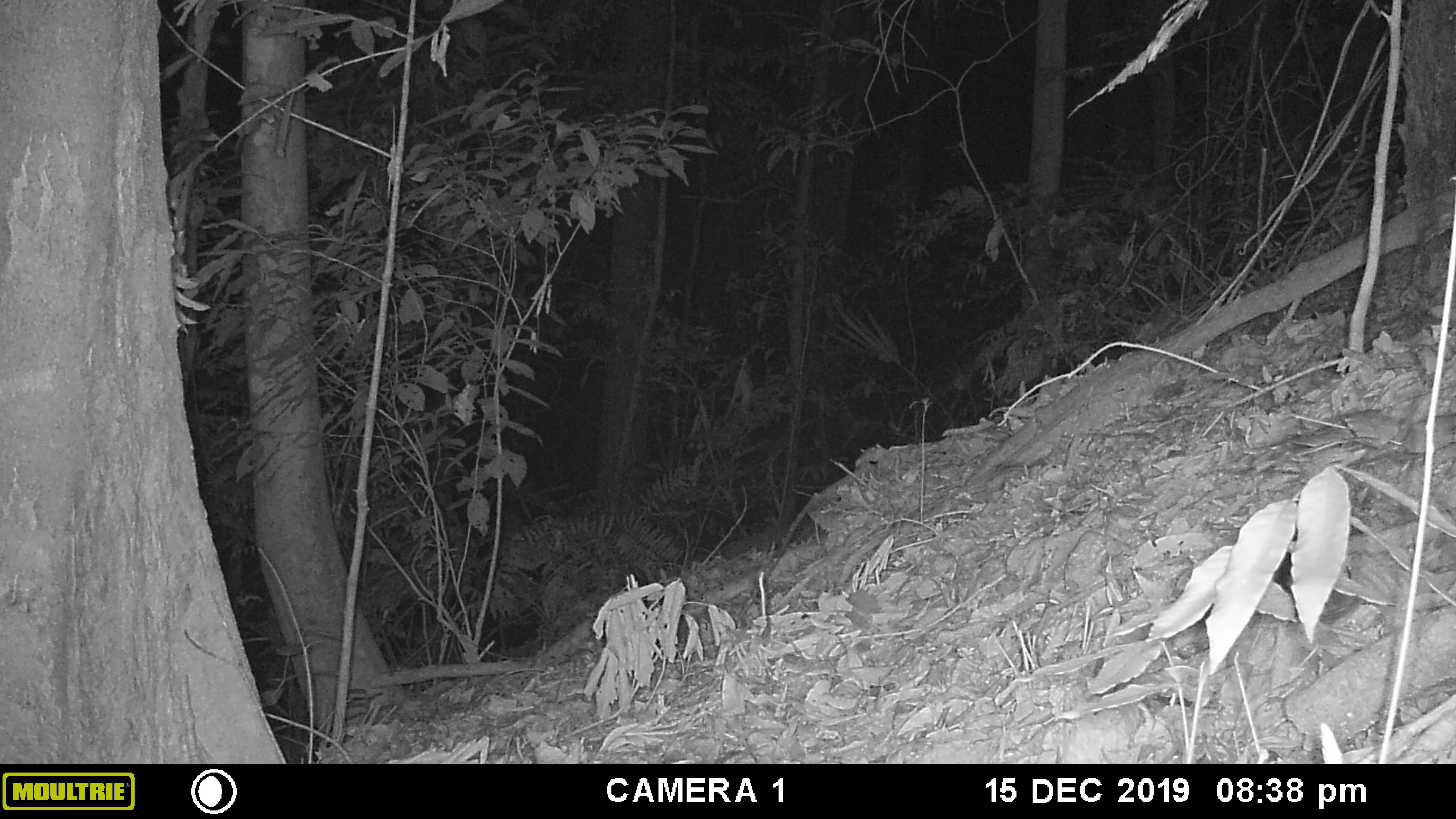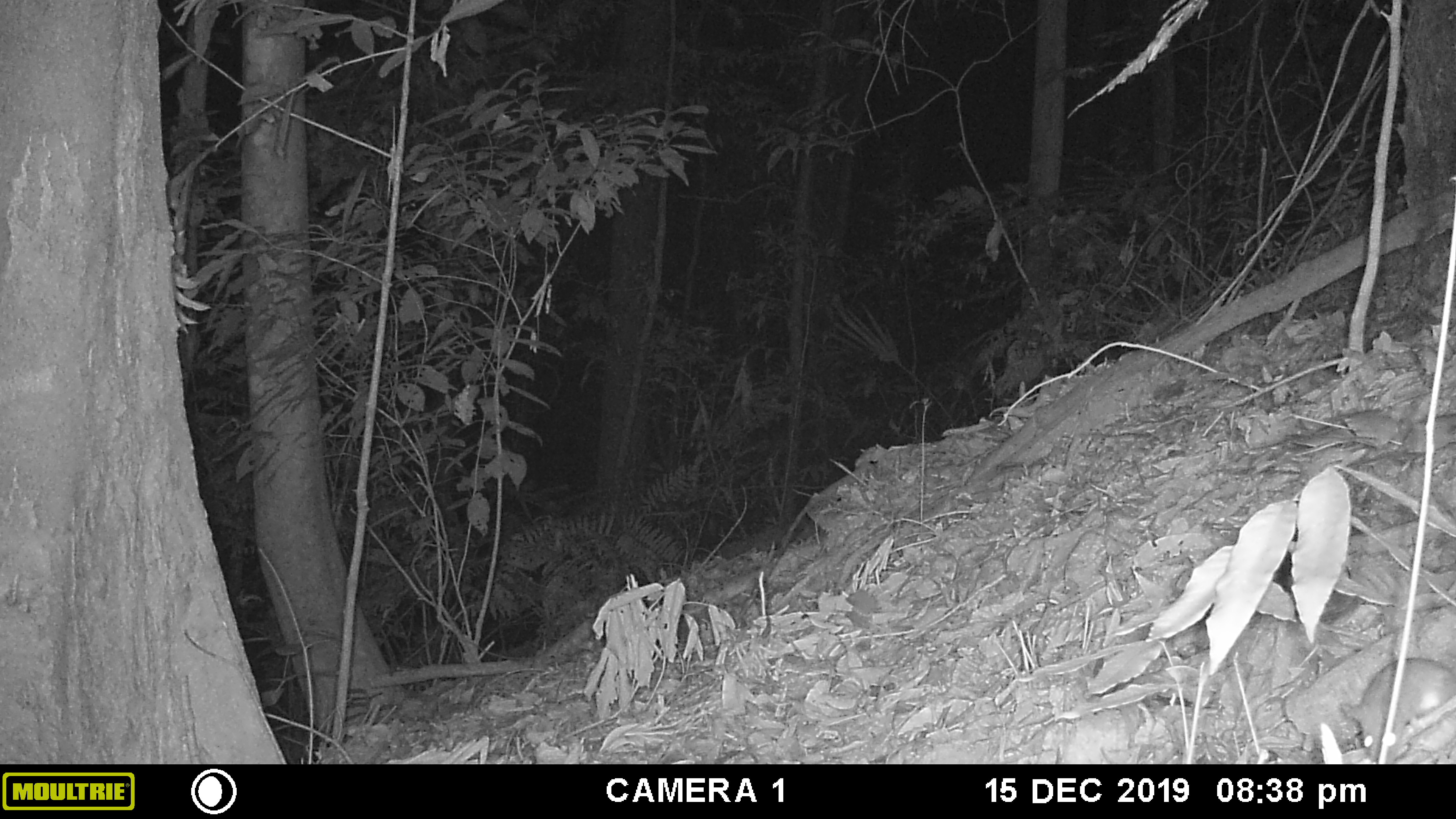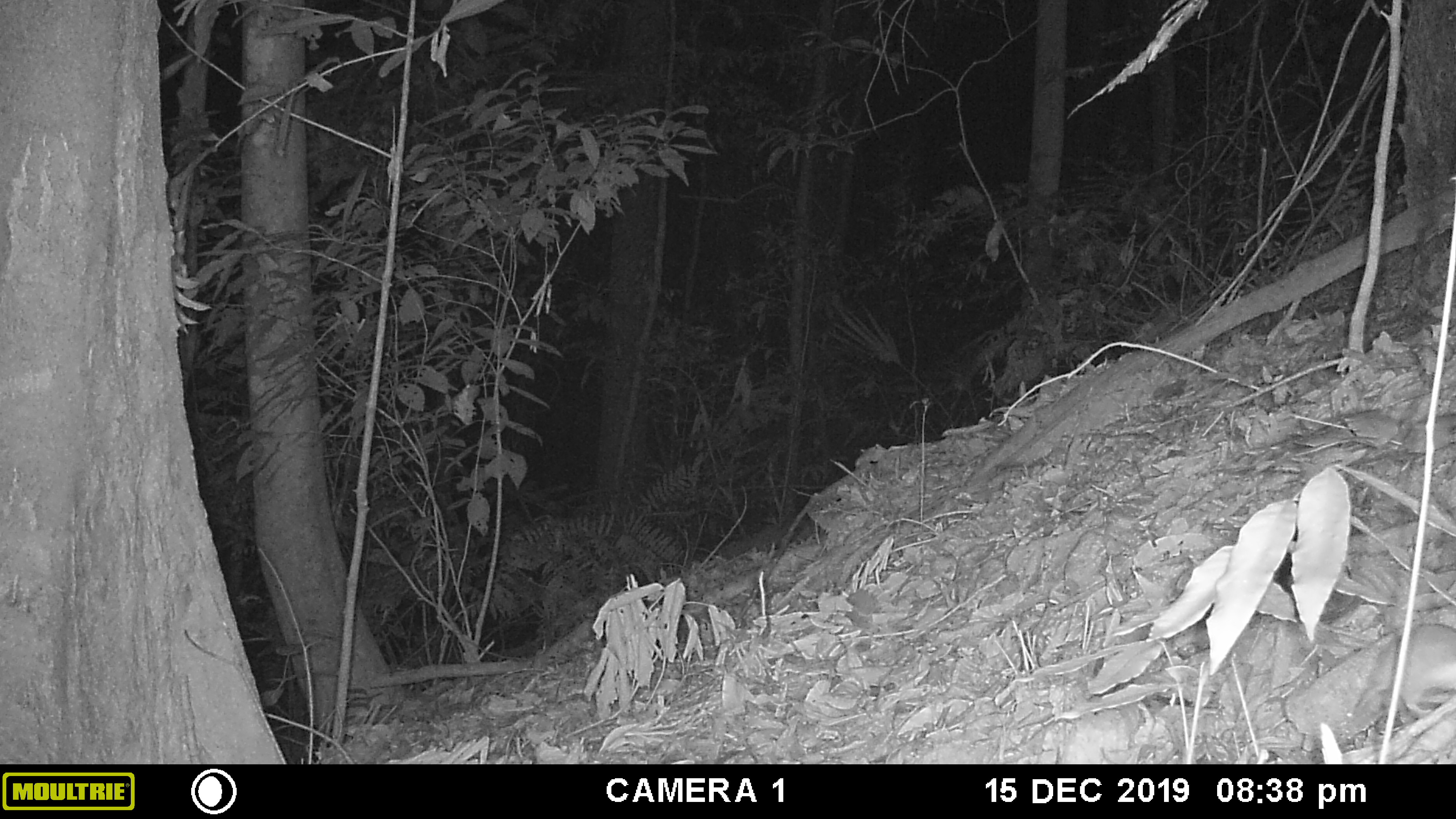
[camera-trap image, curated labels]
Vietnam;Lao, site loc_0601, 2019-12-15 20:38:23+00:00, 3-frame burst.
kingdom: Animalia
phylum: Chordata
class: Mammalia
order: Rodentia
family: Muridae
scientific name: Muridae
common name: old-world mice and rats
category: unidentified murid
Unidentified murid (old-world mice and rats) (Muridae). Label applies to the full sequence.